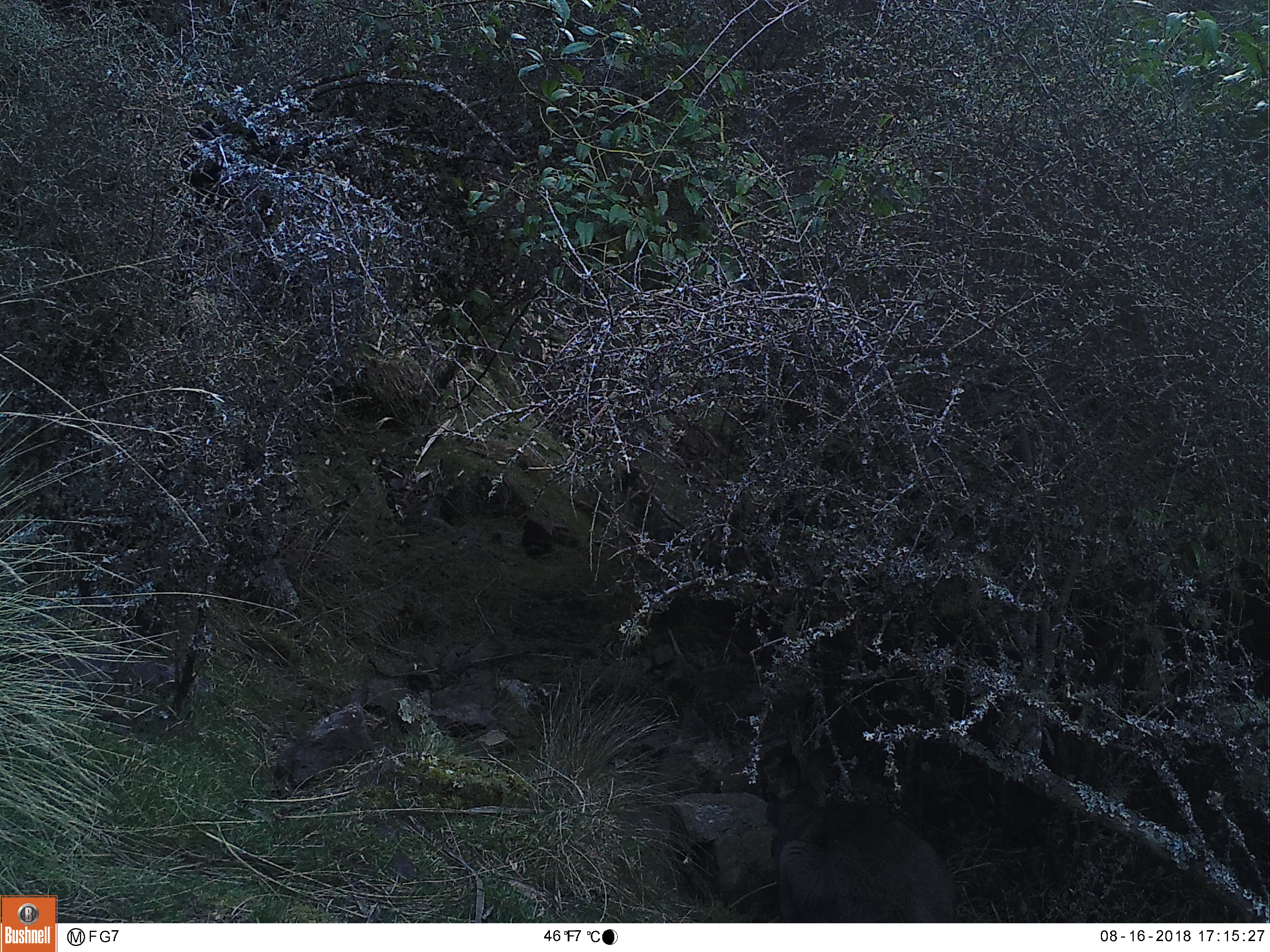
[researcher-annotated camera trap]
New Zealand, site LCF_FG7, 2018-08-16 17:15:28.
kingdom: Animalia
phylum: Chordata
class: Mammalia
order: Diprotodontia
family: Macropodidae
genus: Notamacropus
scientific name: Notamacropus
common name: wallaby